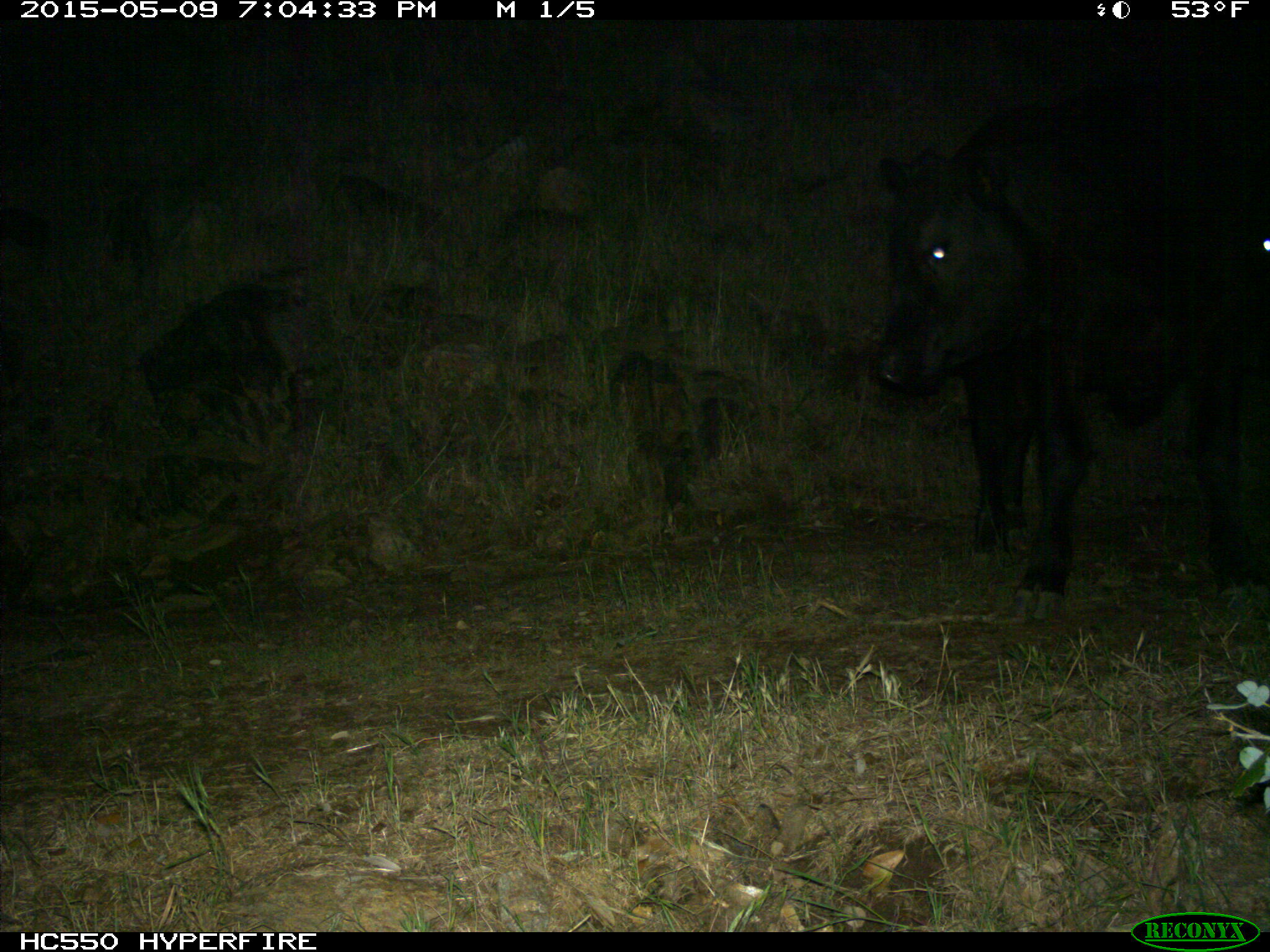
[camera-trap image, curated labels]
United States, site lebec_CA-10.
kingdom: Animalia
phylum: Chordata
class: Mammalia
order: Artiodactyla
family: Bovidae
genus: Bos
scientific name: Bos taurus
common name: domestic cow